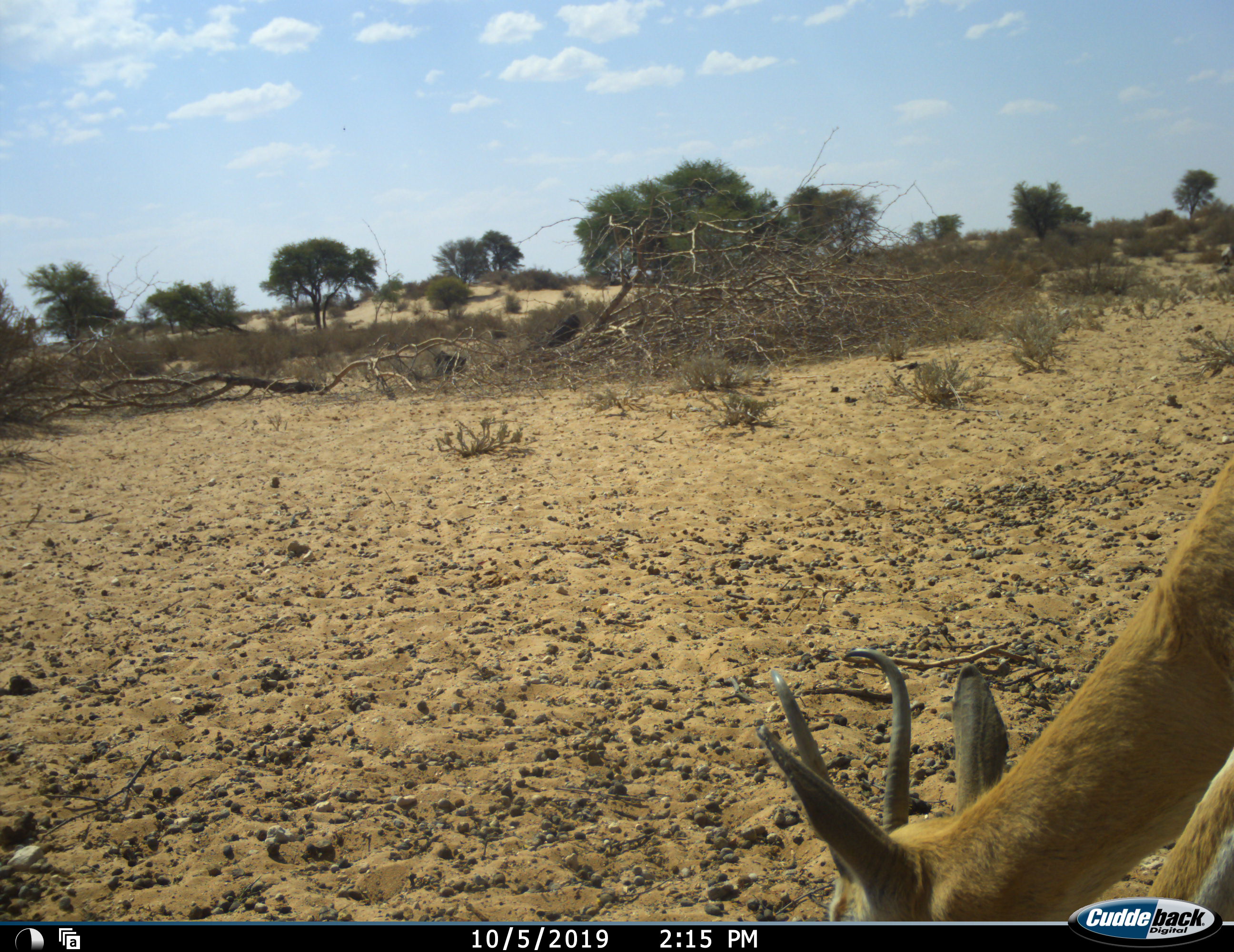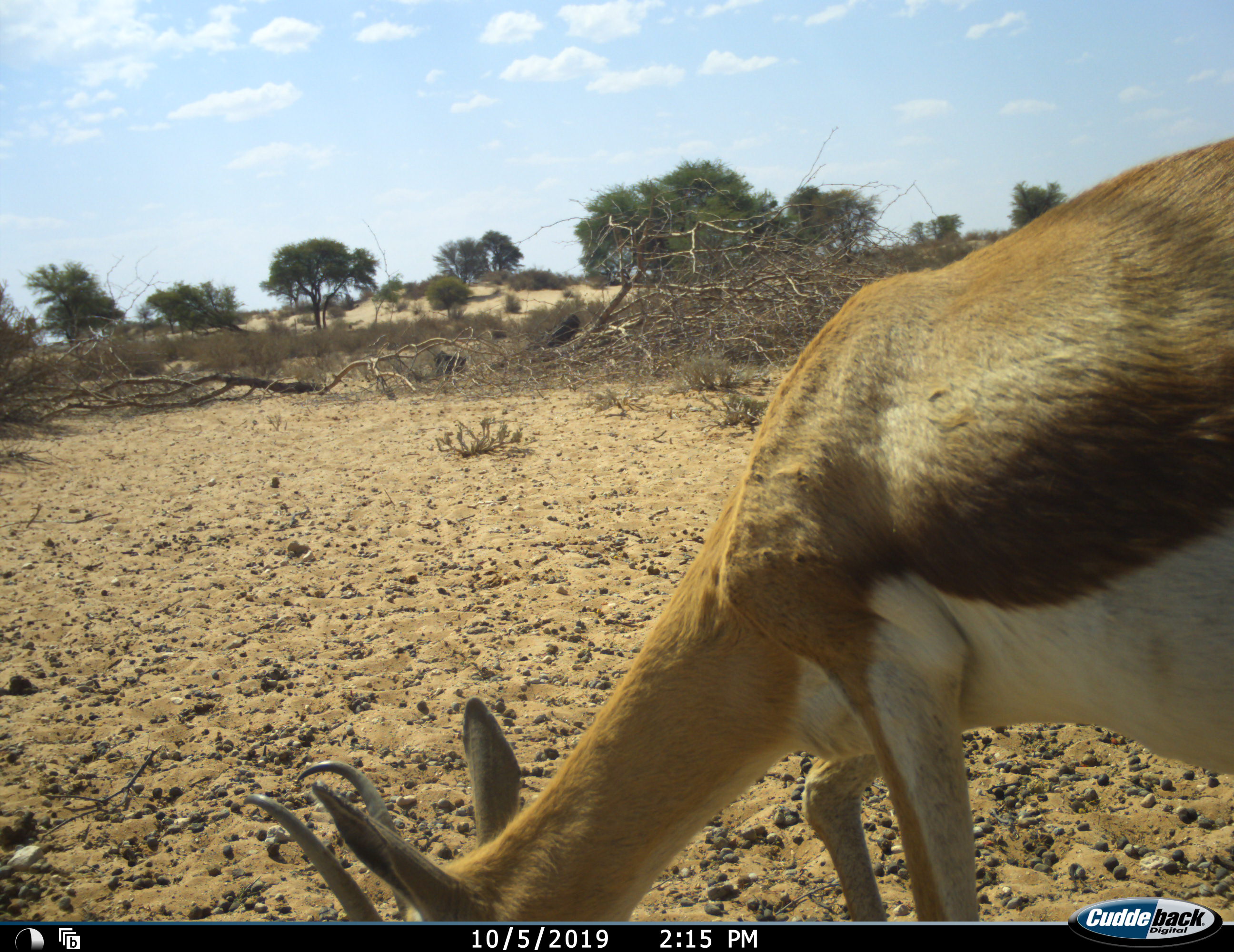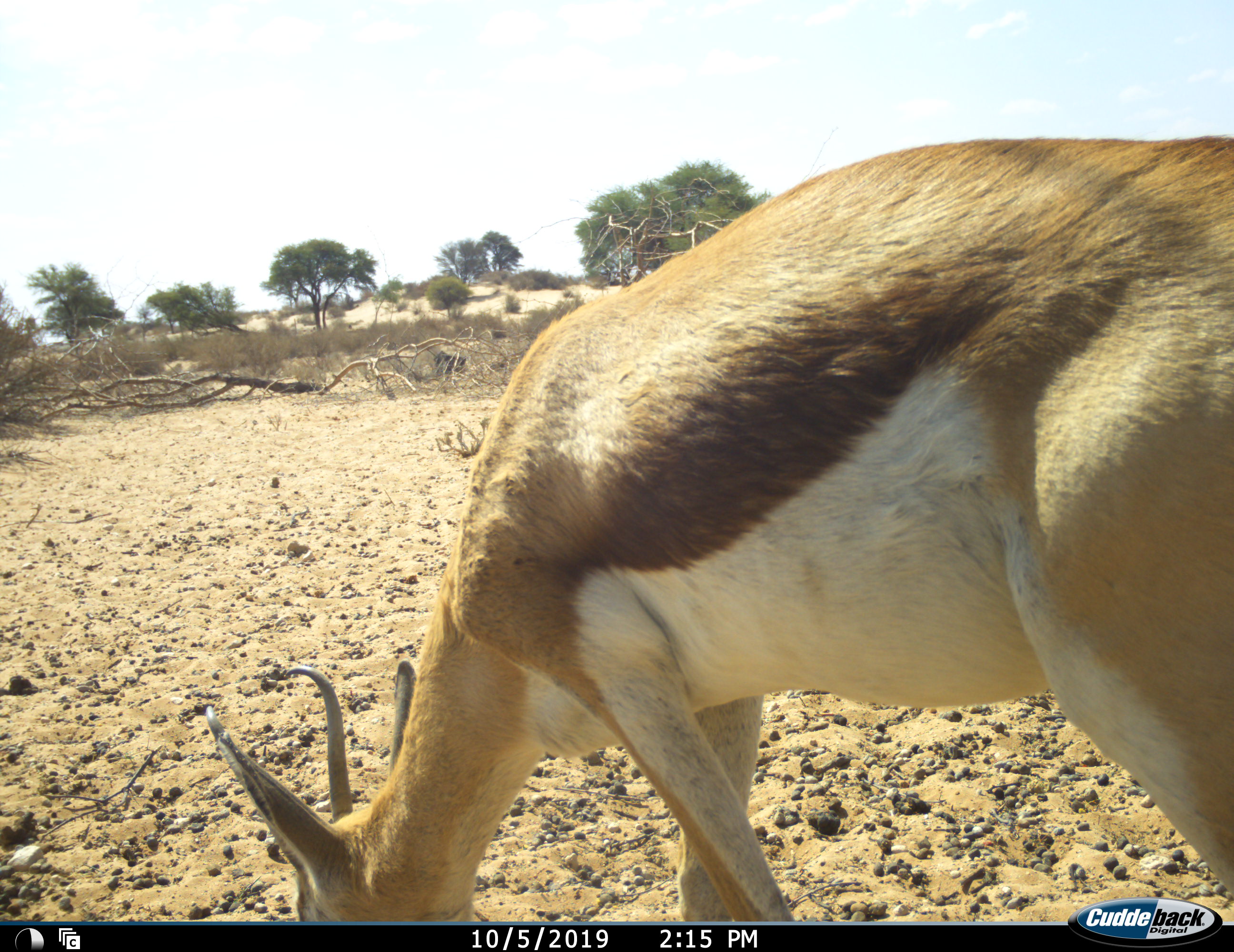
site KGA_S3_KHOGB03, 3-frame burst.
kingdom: Animalia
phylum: Chordata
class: Mammalia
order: Artiodactyla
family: Bovidae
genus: Antidorcas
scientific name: Antidorcas marsupialis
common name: springbok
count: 1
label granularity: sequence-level